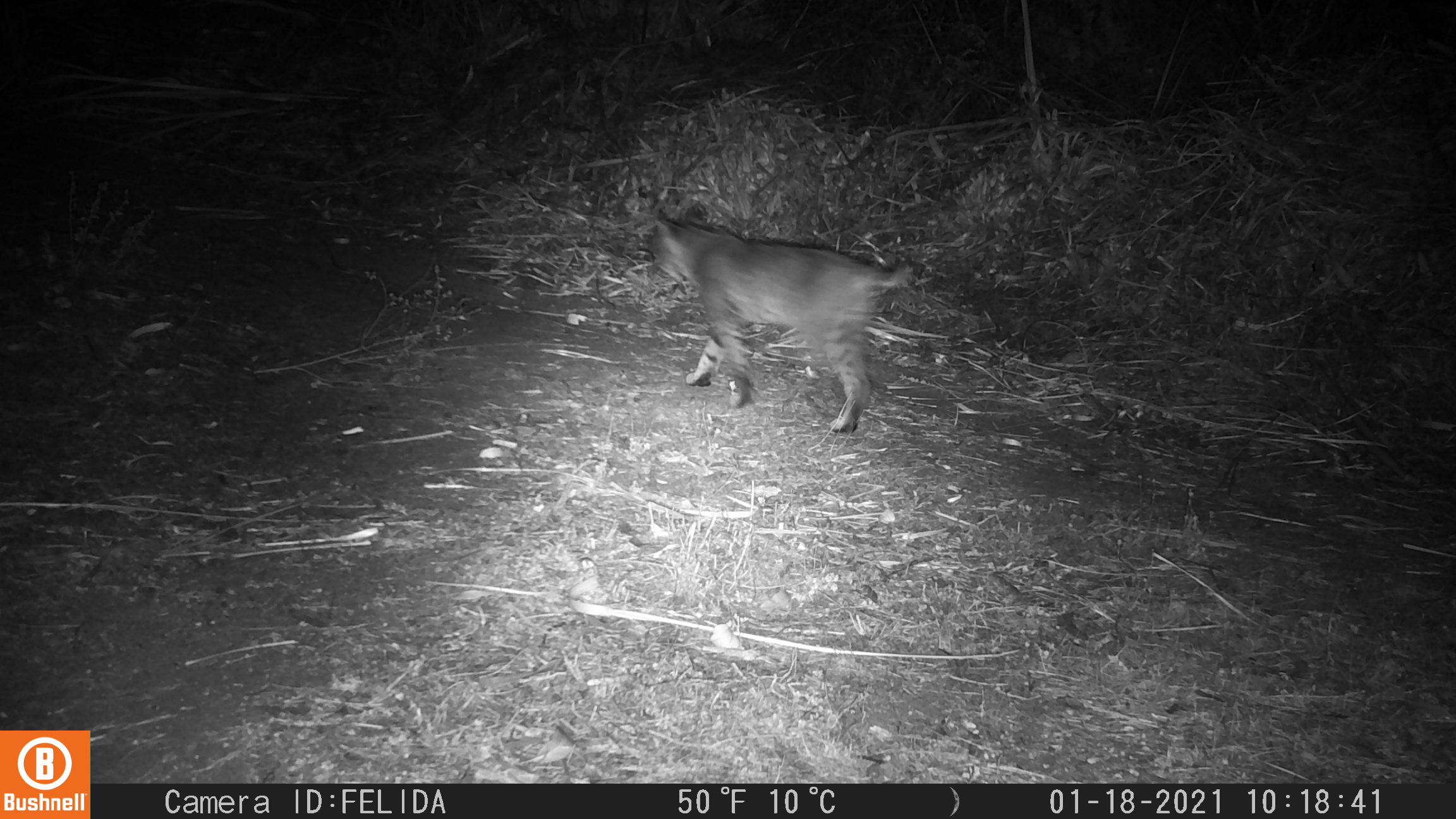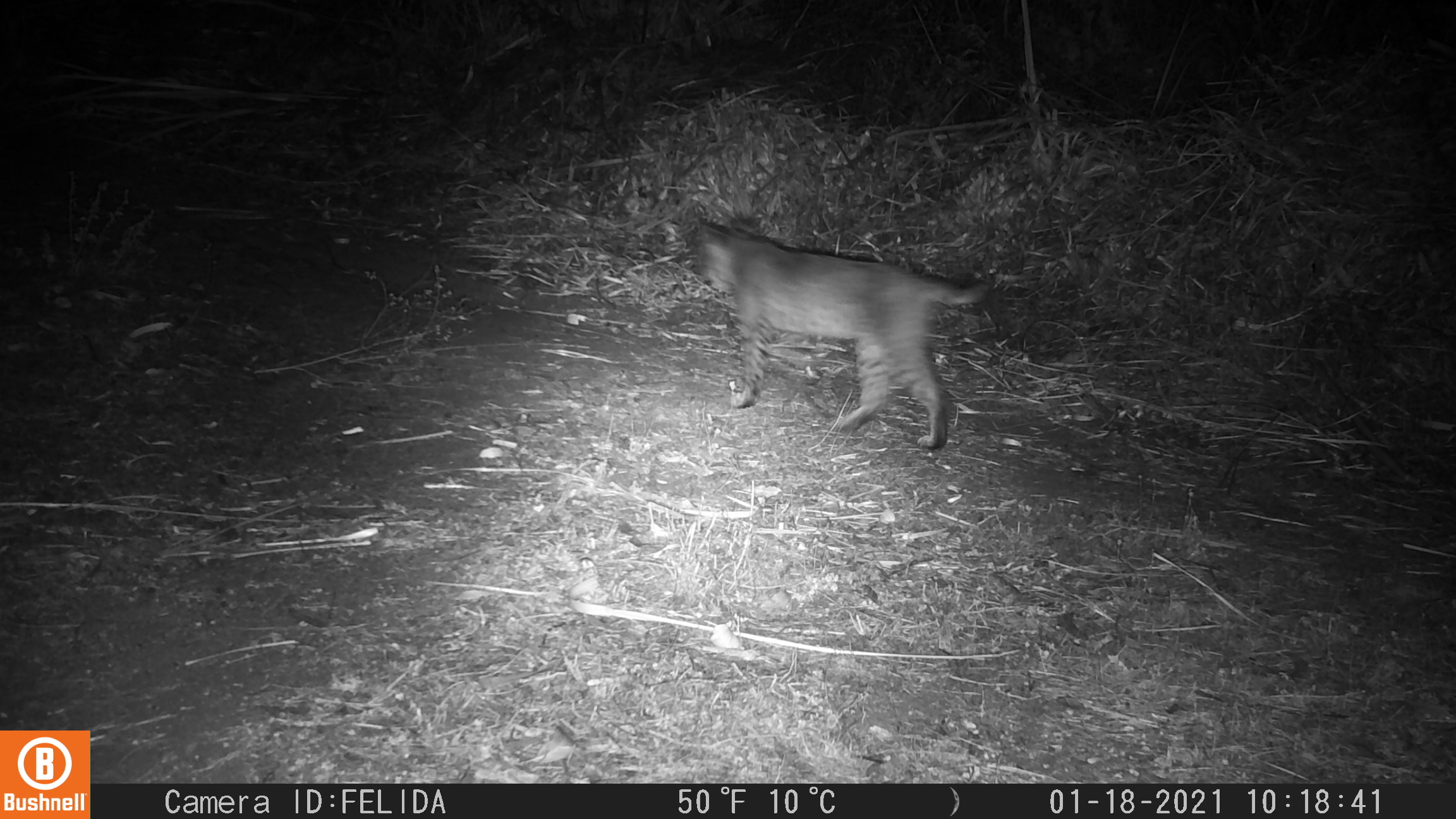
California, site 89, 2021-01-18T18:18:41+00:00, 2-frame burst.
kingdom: Animalia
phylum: Chordata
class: Mammalia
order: Carnivora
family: Felidae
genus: Lynx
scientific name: Lynx rufus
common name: bobcat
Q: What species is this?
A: Bobcat (Lynx rufus).